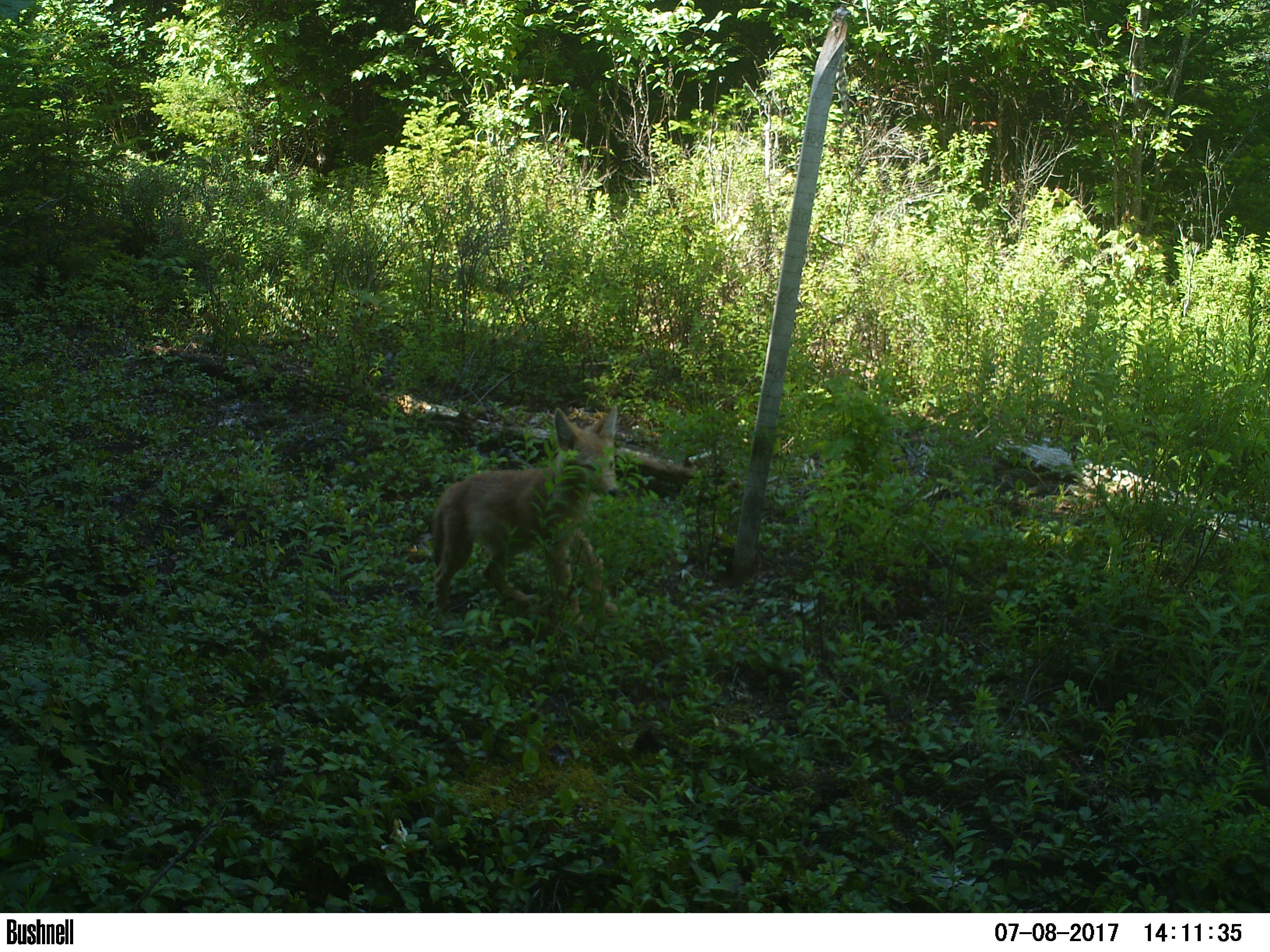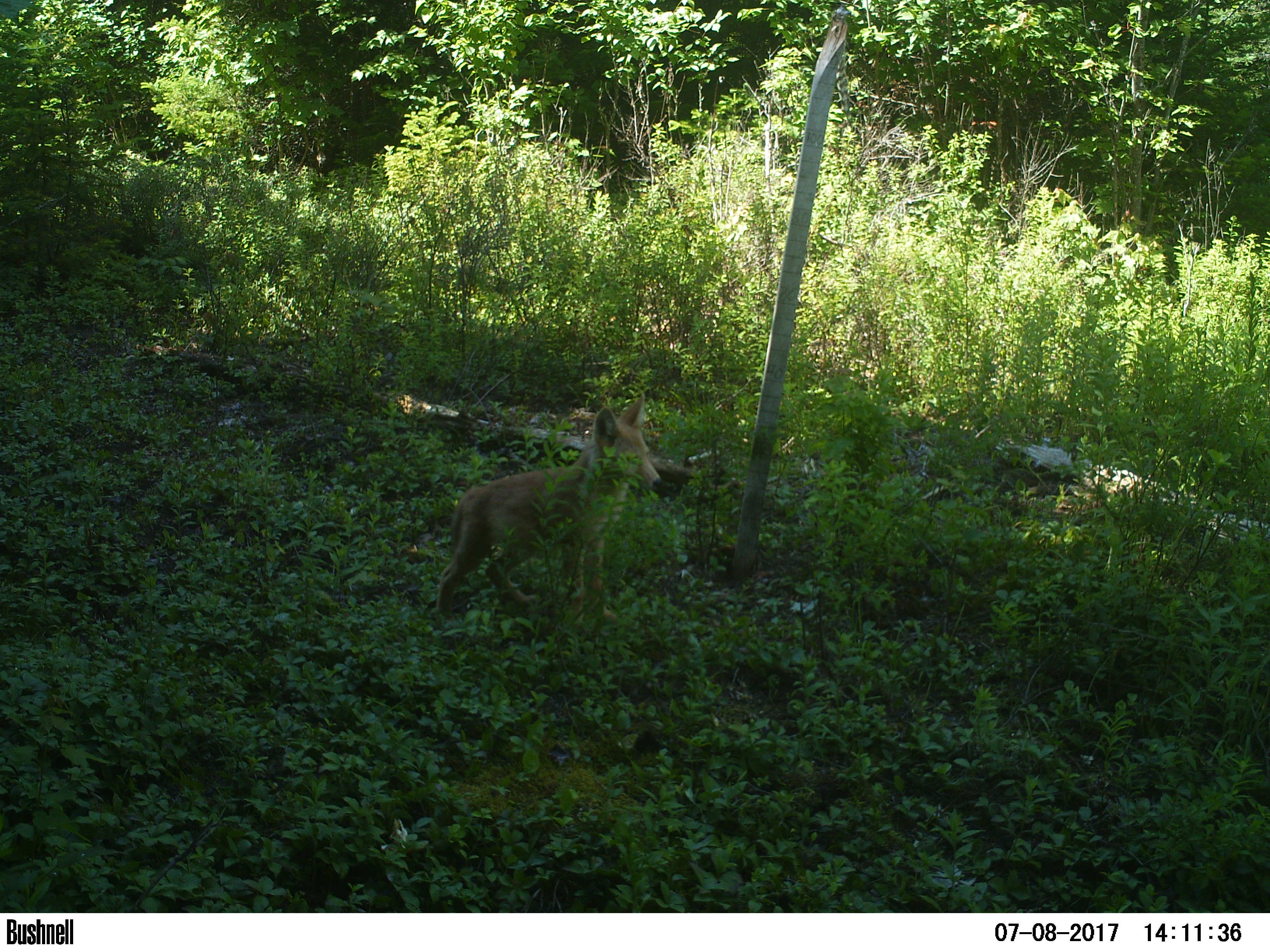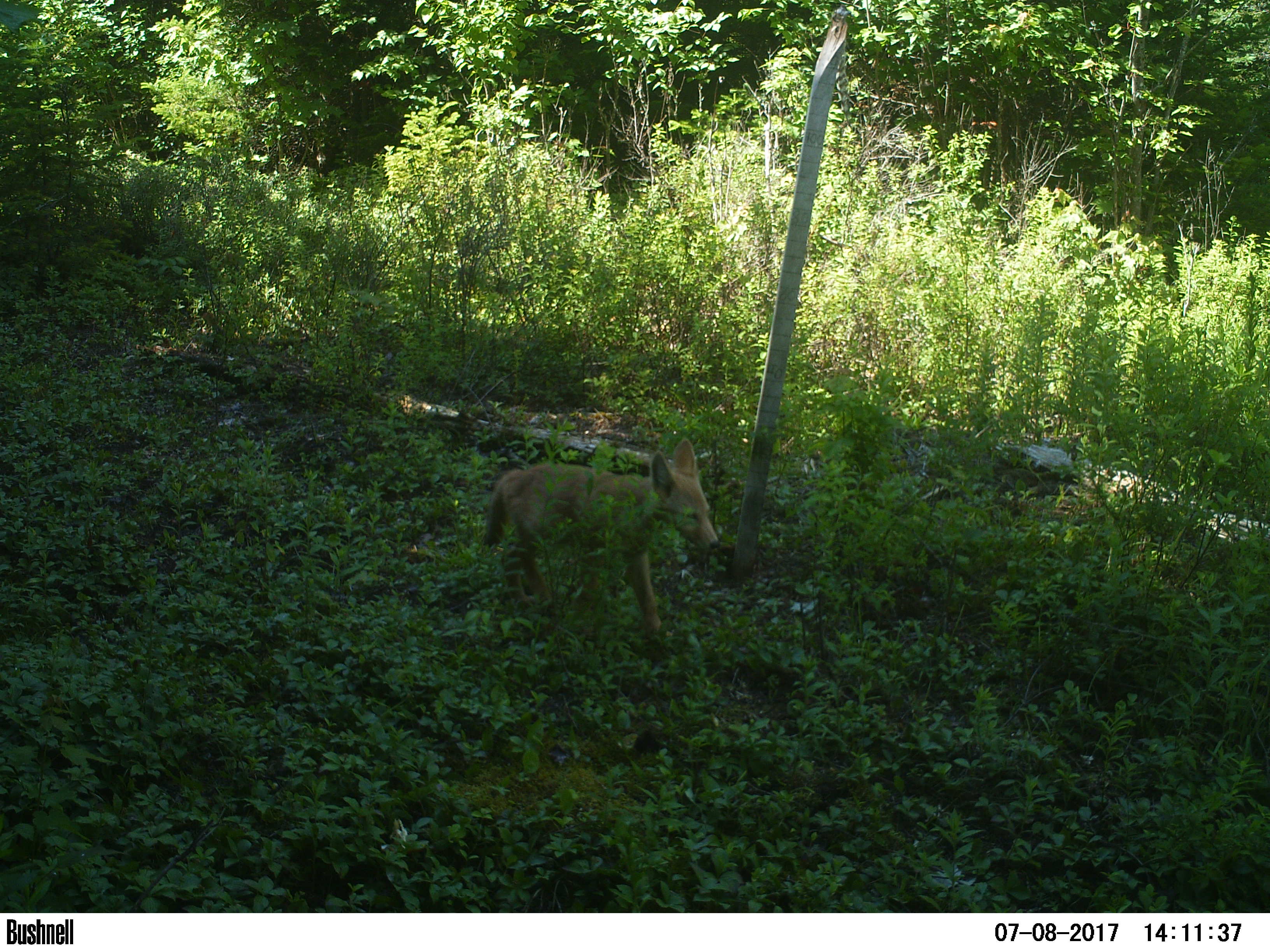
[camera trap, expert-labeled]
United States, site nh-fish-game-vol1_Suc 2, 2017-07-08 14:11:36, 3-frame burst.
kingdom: Animalia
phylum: Chordata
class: Mammalia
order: Carnivora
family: Canidae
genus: Canis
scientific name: Canis latrans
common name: coyote